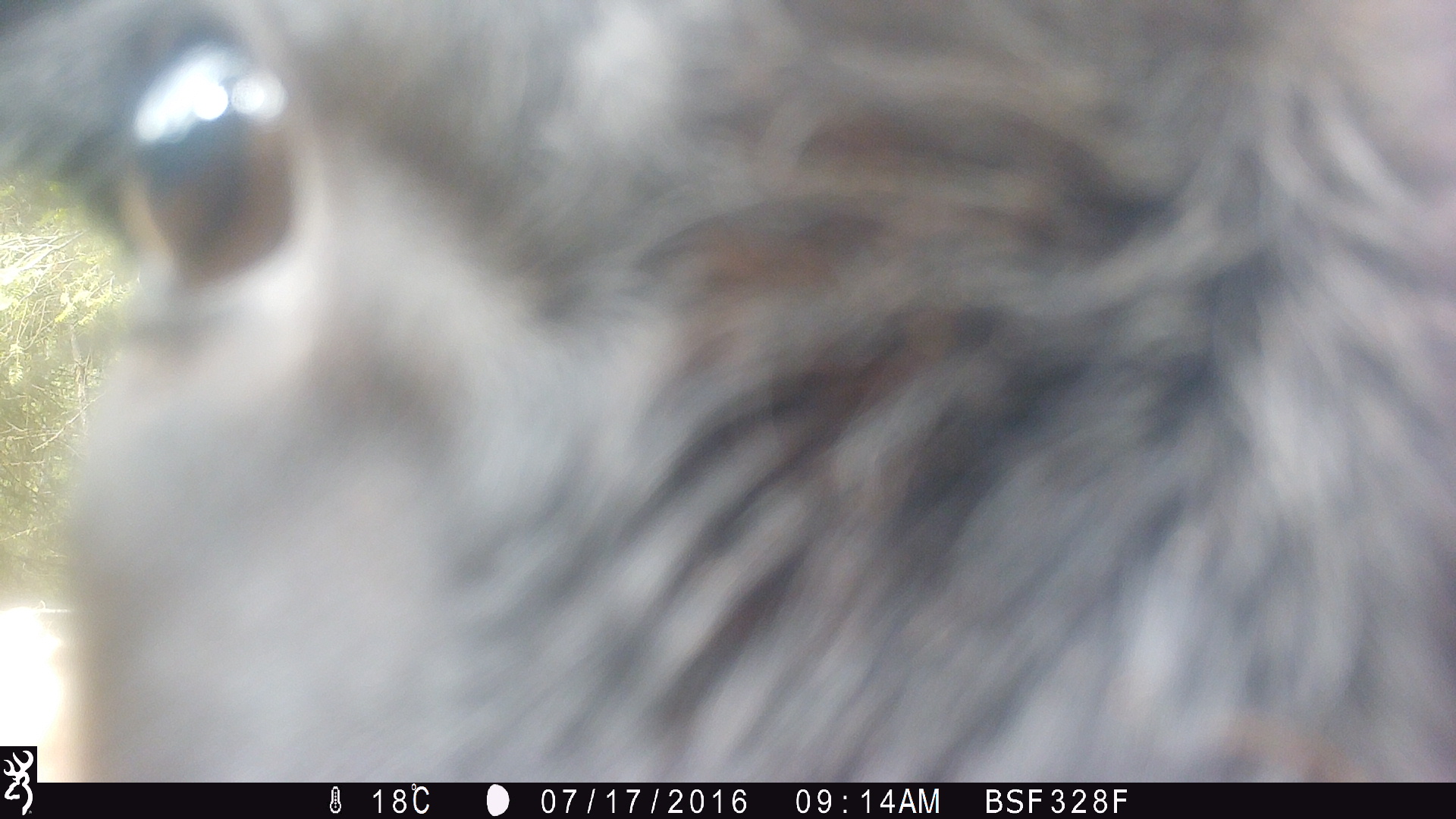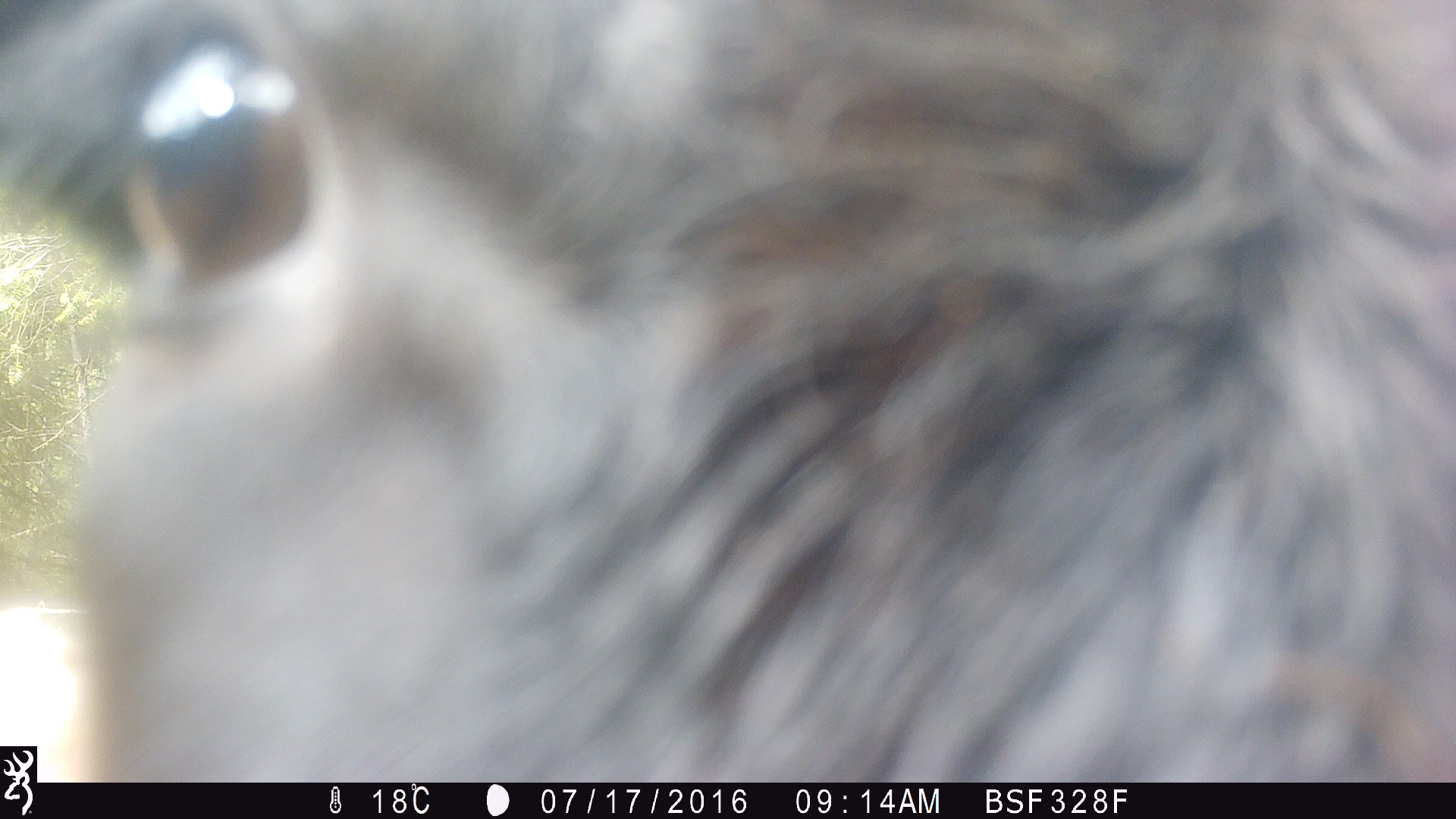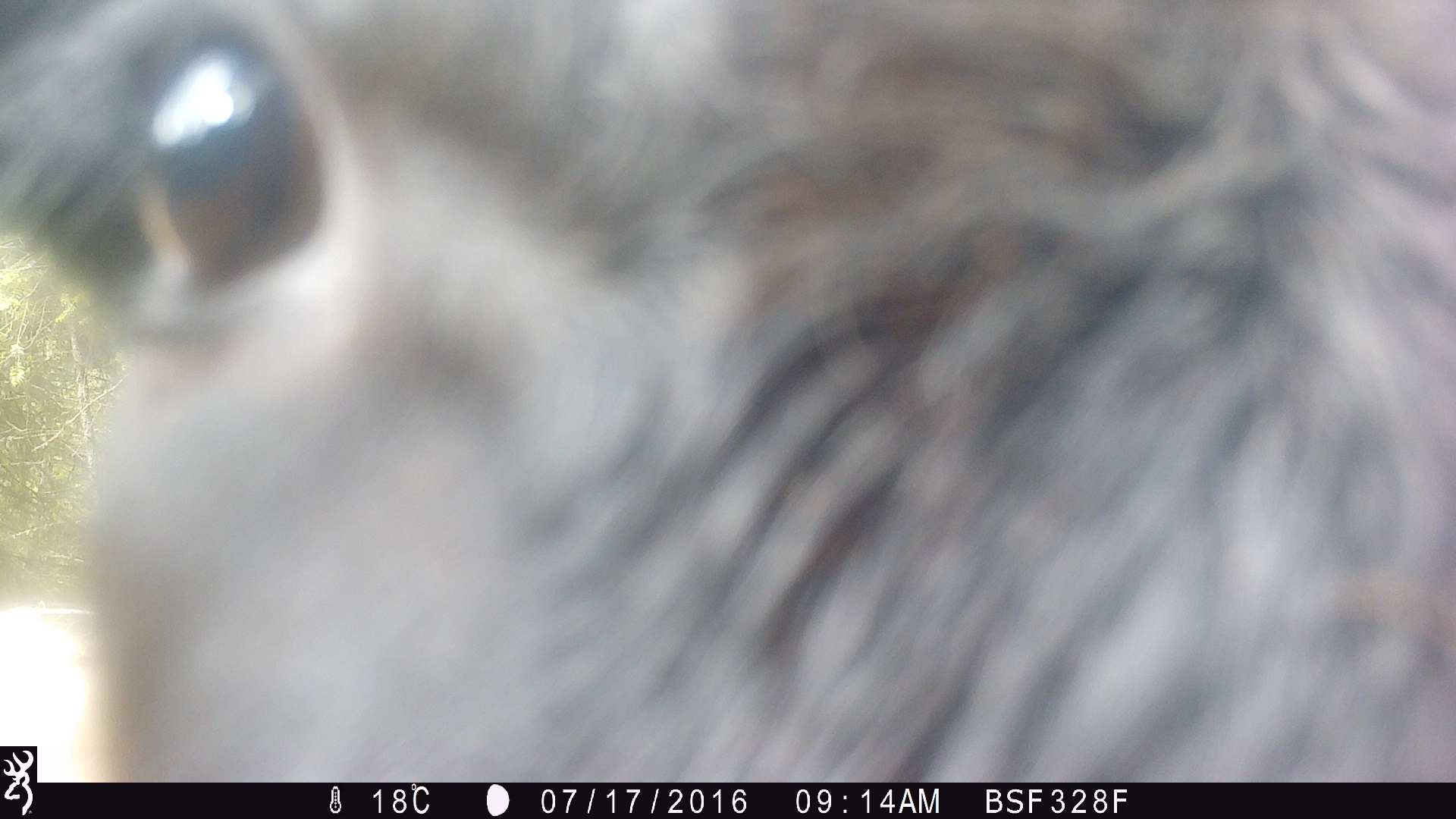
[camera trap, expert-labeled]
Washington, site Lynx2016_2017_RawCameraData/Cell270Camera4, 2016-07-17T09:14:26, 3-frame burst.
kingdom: Animalia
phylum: Chordata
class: Mammalia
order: Artiodactyla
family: Bovidae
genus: Bos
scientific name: Bos taurus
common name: domestic cattle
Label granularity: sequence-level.